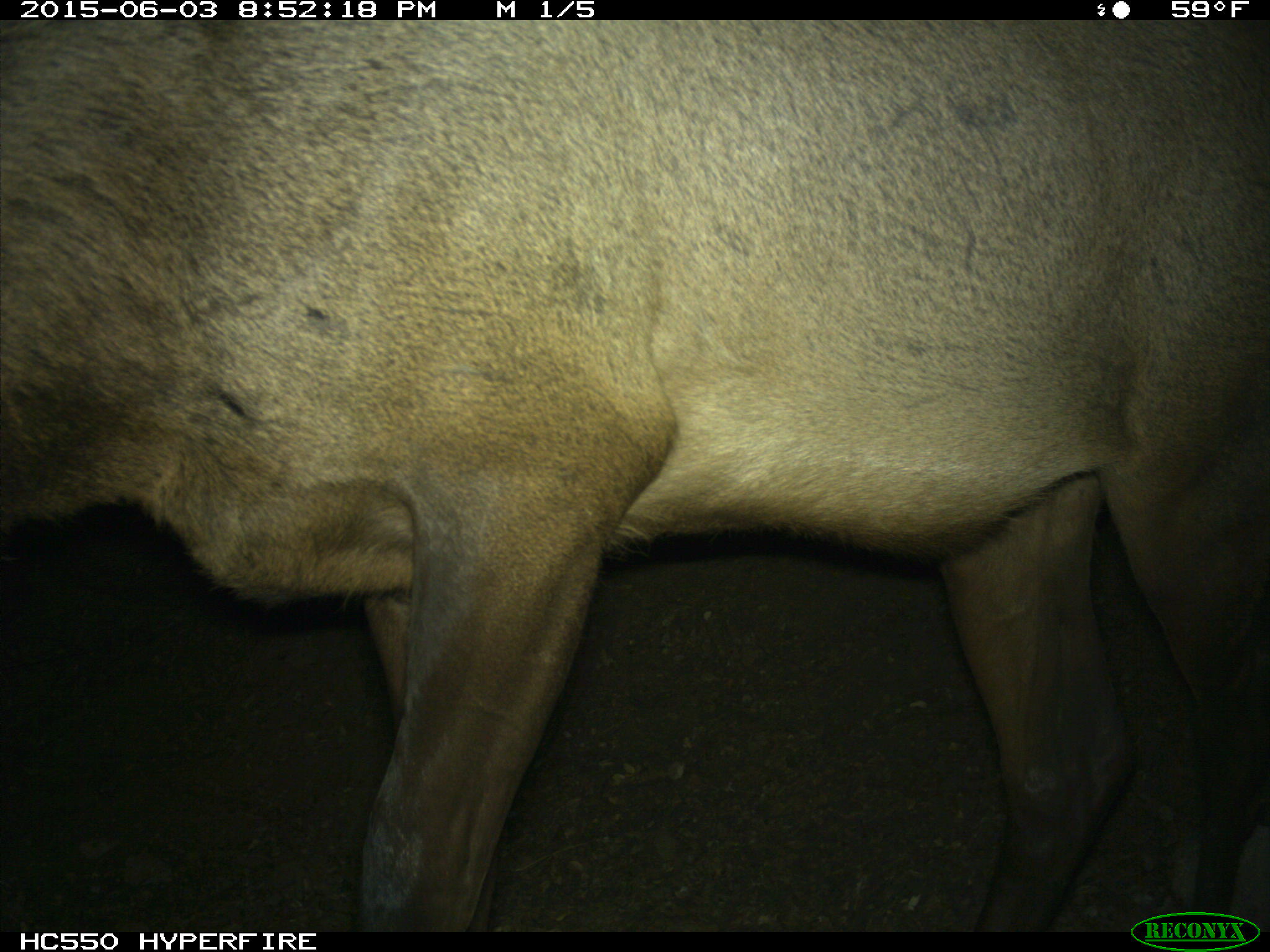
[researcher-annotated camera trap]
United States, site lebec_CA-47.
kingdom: Animalia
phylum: Chordata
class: Mammalia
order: Artiodactyla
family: Cervidae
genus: Cervus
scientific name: Cervus canadensis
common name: elk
Cervus canadensis (elk).